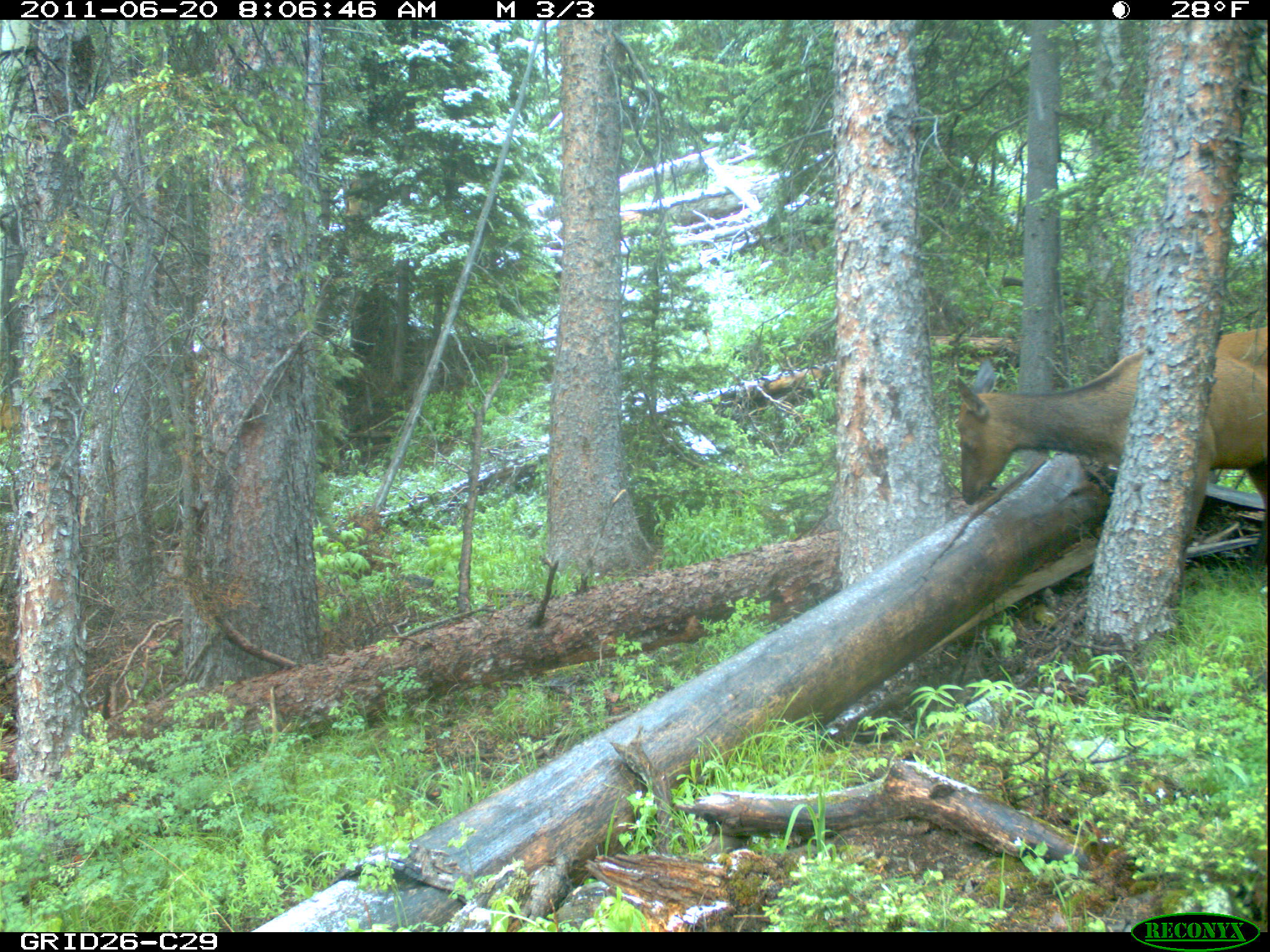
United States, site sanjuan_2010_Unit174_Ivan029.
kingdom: Animalia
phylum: Chordata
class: Mammalia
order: Artiodactyla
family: Cervidae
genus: Cervus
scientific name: Cervus elaphus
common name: red deer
Cervus elaphus (red deer).